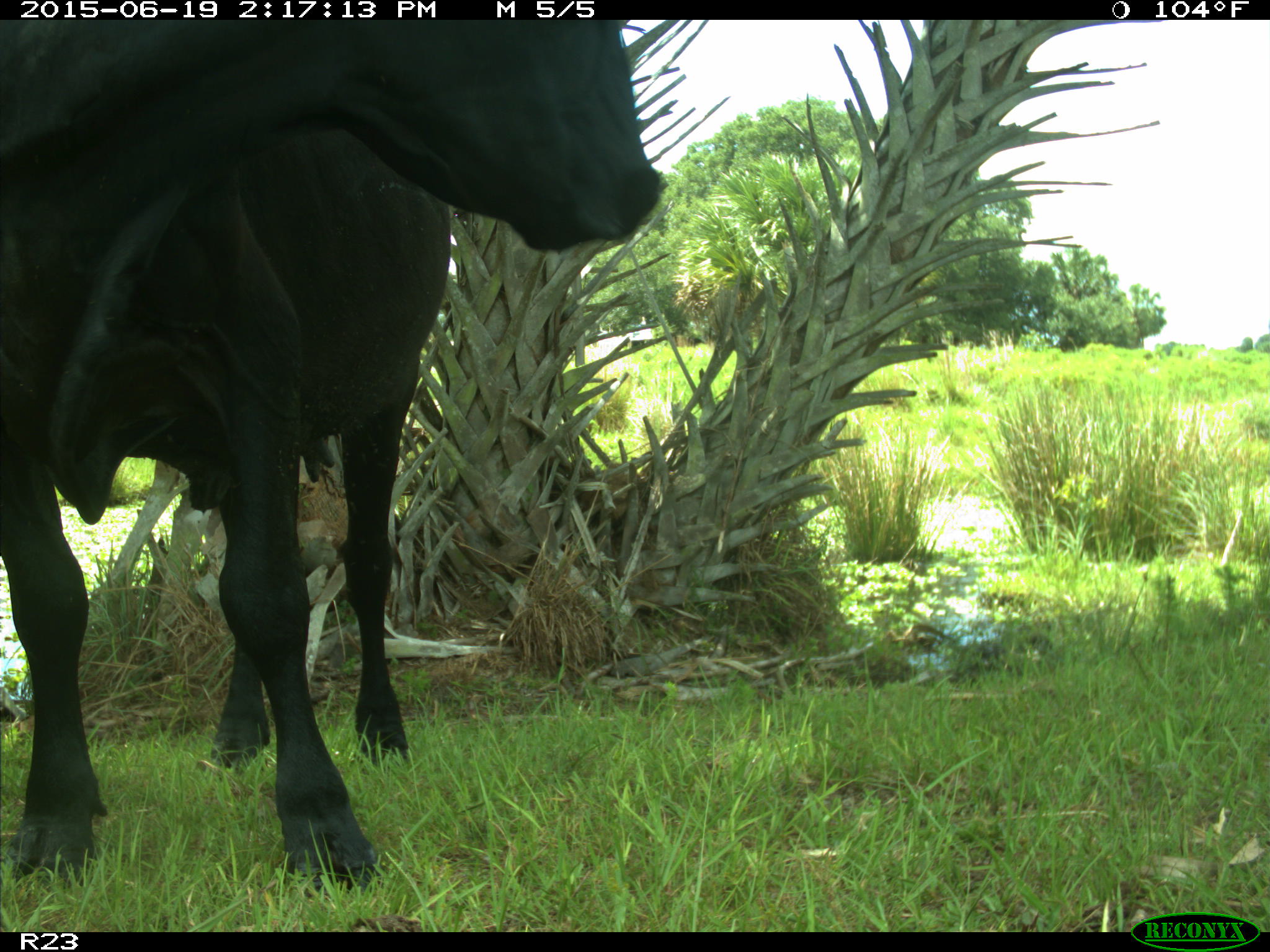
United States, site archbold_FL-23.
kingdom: Animalia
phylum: Chordata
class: Mammalia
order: Artiodactyla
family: Bovidae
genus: Bos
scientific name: Bos taurus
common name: domestic cow